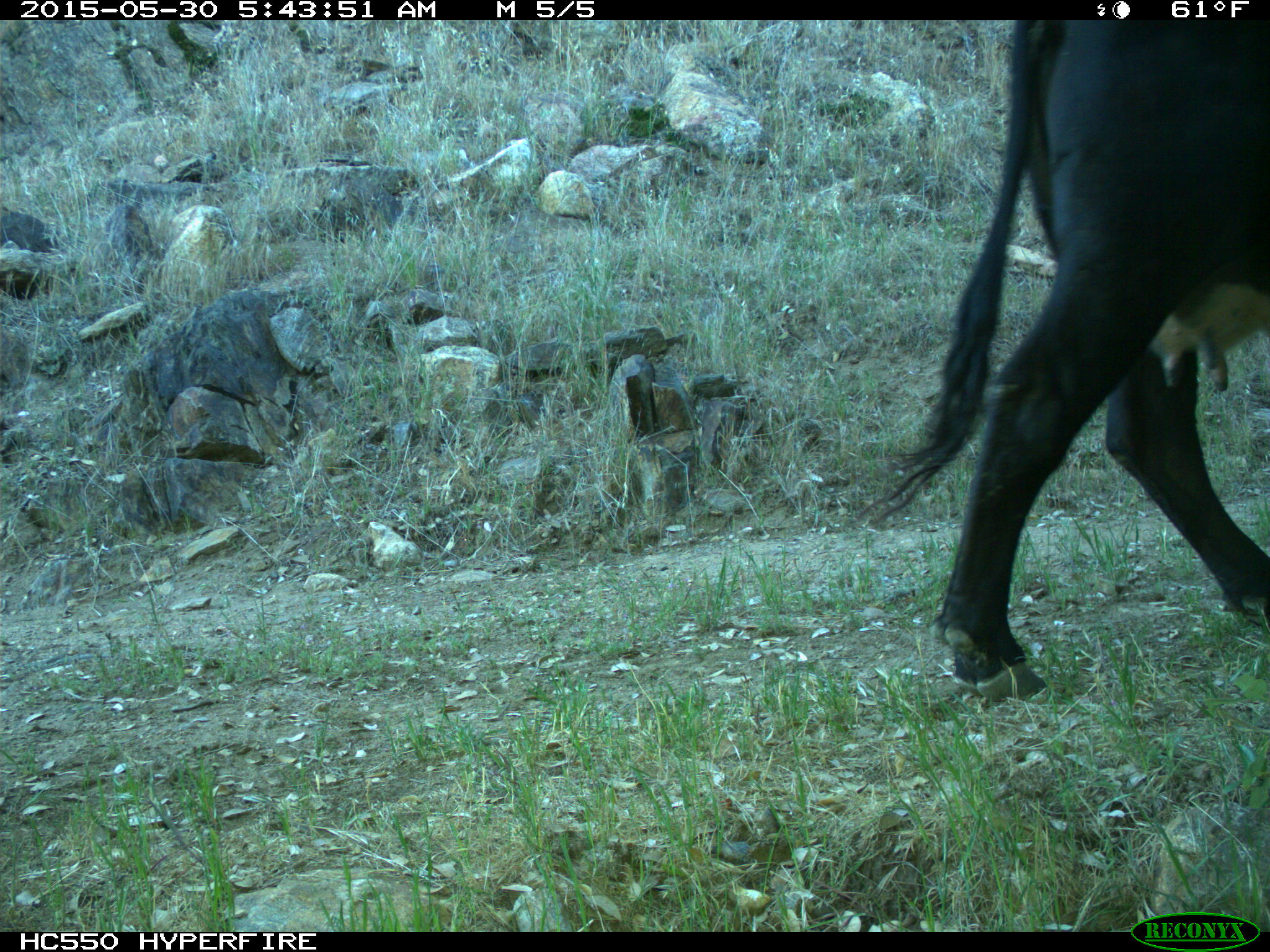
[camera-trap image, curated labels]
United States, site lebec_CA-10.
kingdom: Animalia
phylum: Chordata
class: Mammalia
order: Artiodactyla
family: Bovidae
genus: Bos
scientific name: Bos taurus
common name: domestic cow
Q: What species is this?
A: Bos taurus (domestic cow).